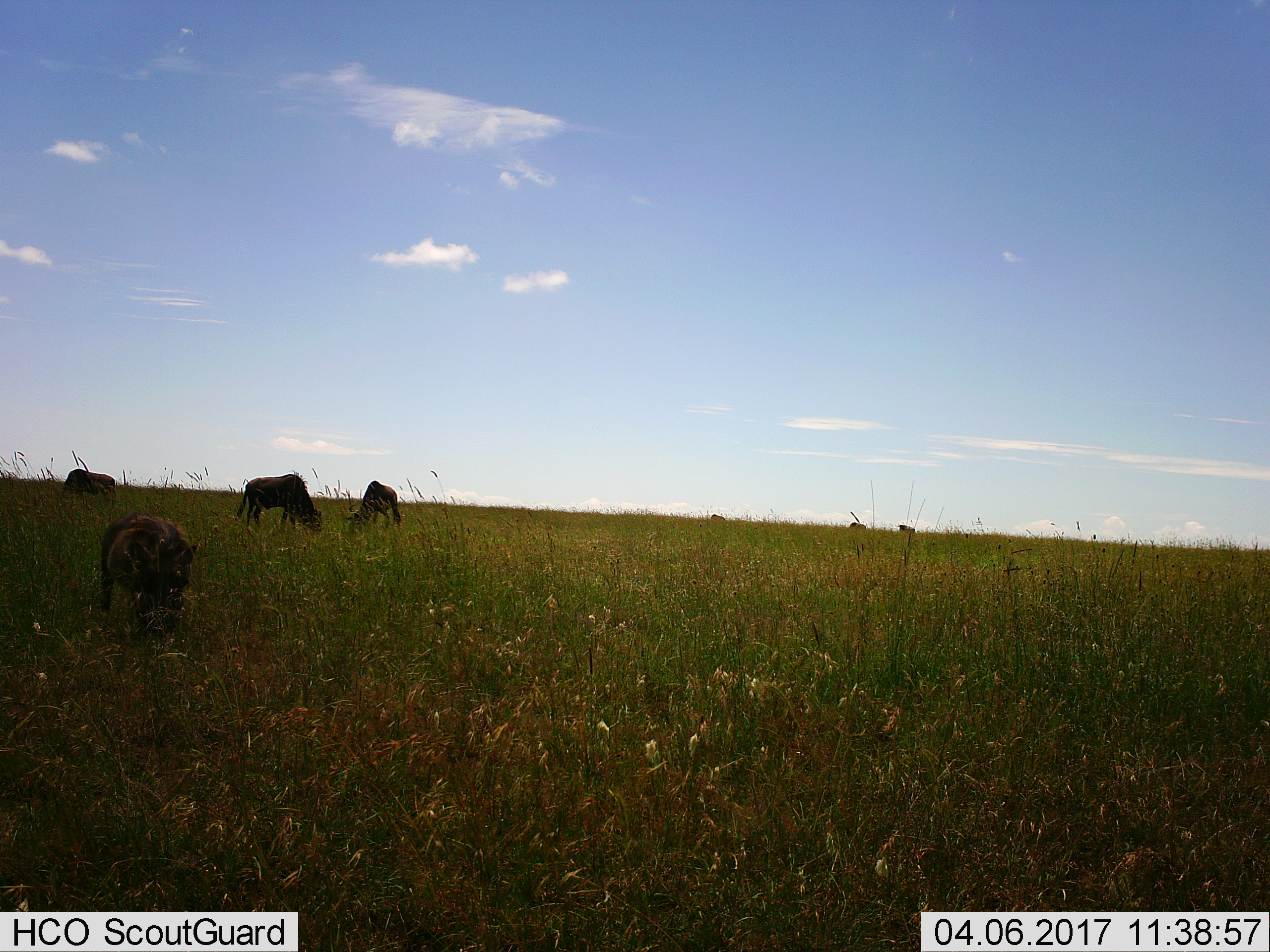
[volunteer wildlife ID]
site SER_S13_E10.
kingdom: Animalia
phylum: Chordata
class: Mammalia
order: Artiodactyla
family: Suidae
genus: Phacochoerus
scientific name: Phacochoerus africanus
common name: warthog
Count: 1.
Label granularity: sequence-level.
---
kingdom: Animalia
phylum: Chordata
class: Mammalia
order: Artiodactyla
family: Bovidae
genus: Connochaetes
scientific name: Connochaetes taurinus taurinus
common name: blue wildebeest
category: wildebeestblue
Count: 4.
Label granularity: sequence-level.